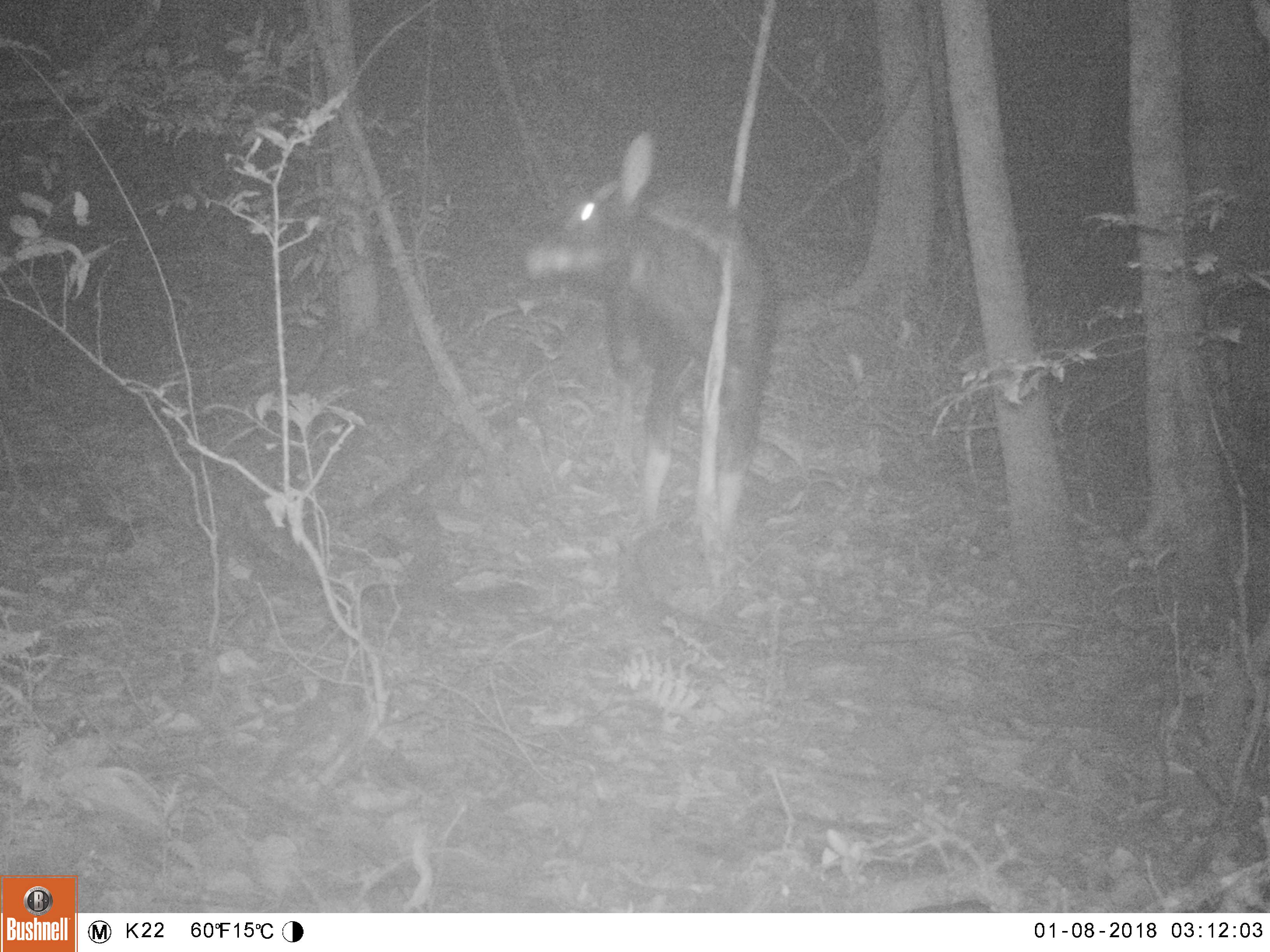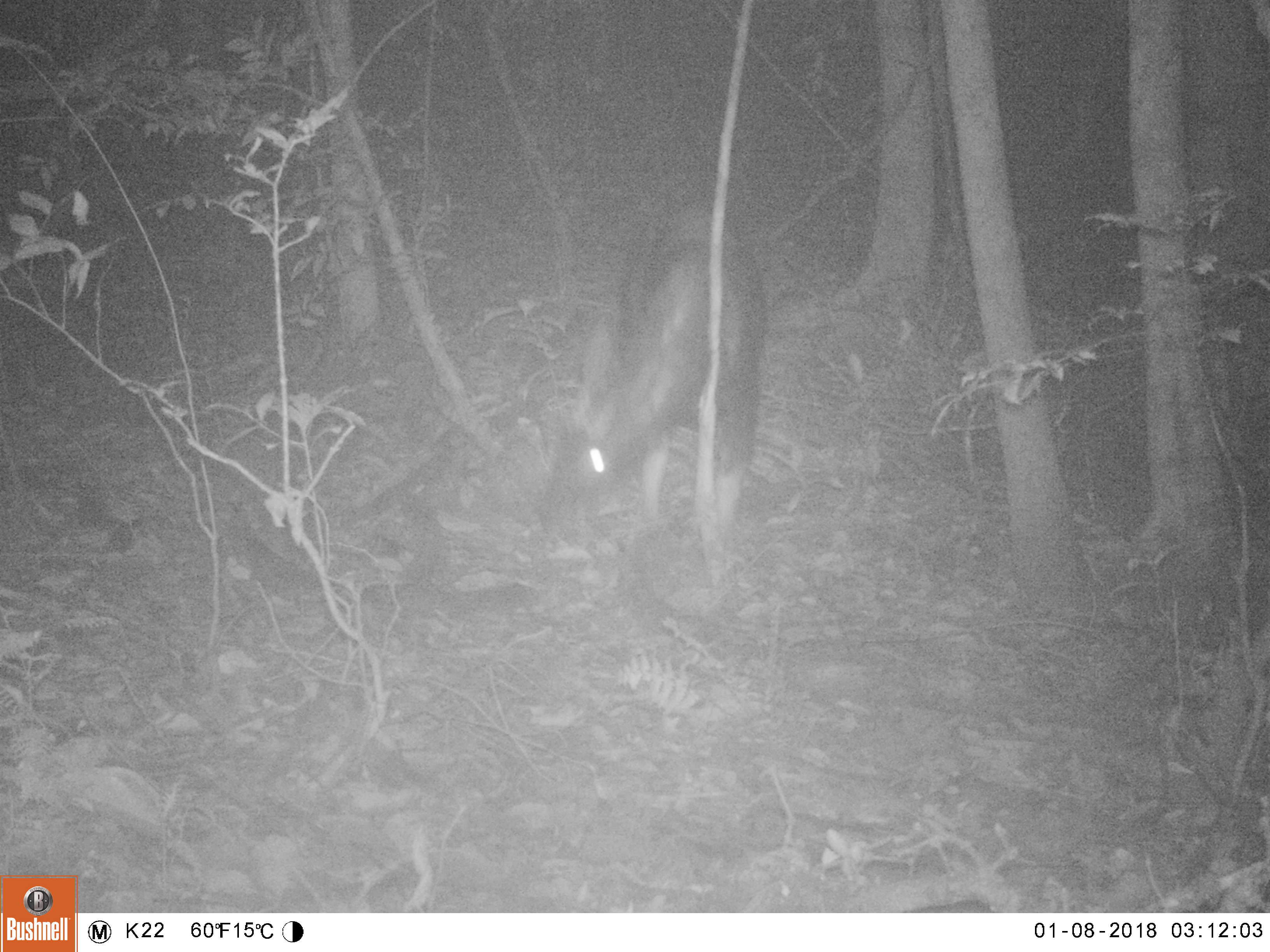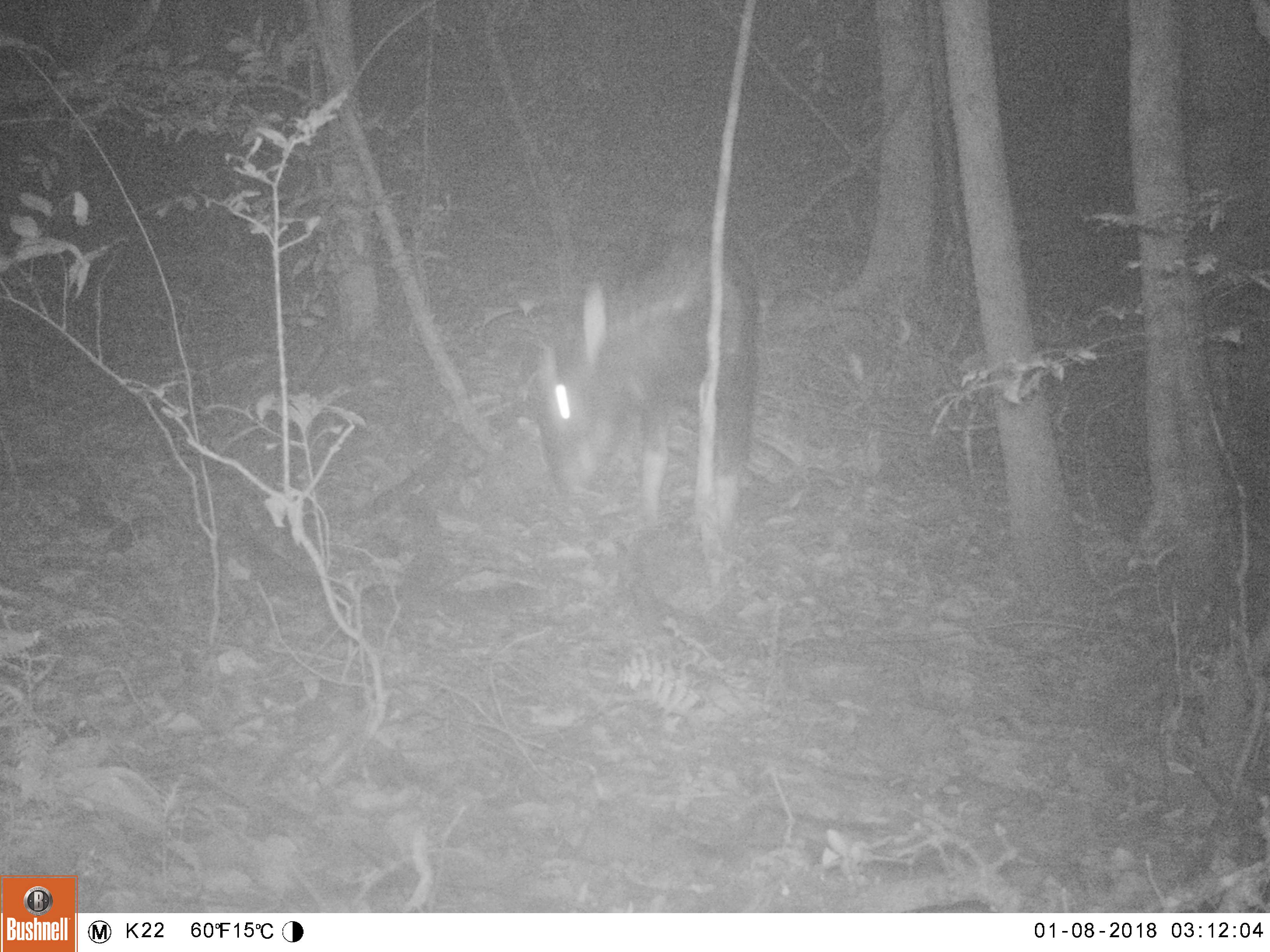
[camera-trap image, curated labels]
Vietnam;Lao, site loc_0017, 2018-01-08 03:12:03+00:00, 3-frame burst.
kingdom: Animalia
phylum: Chordata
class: Mammalia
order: Artiodactyla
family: Bovidae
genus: Capricornis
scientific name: Capricornis sumatraensis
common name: chinese serow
Chinese serow (Capricornis sumatraensis). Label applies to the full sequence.